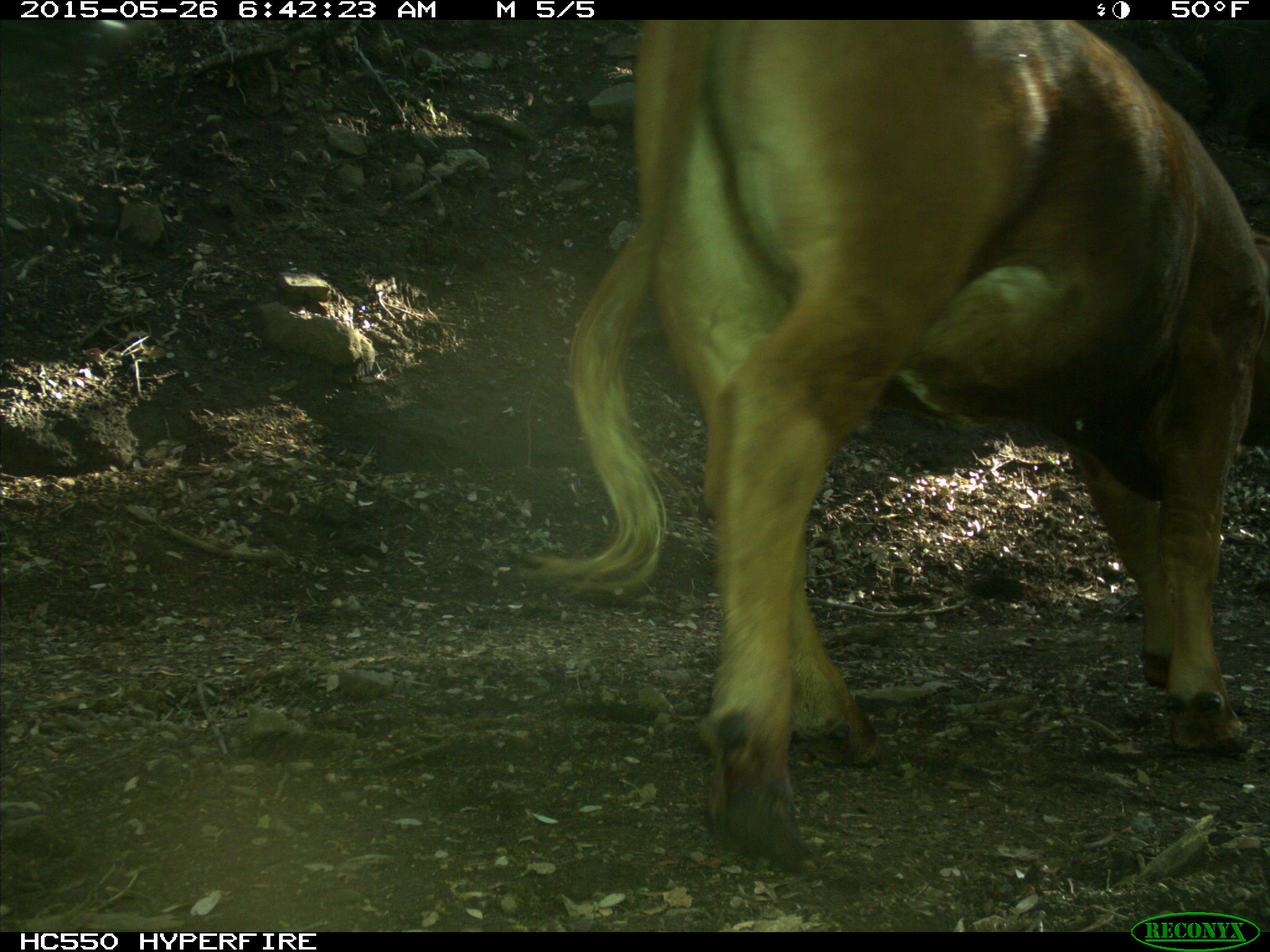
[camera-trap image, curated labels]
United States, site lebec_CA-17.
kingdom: Animalia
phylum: Chordata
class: Mammalia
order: Artiodactyla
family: Bovidae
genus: Bos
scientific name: Bos taurus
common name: domestic cow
Bos taurus (domestic cow).